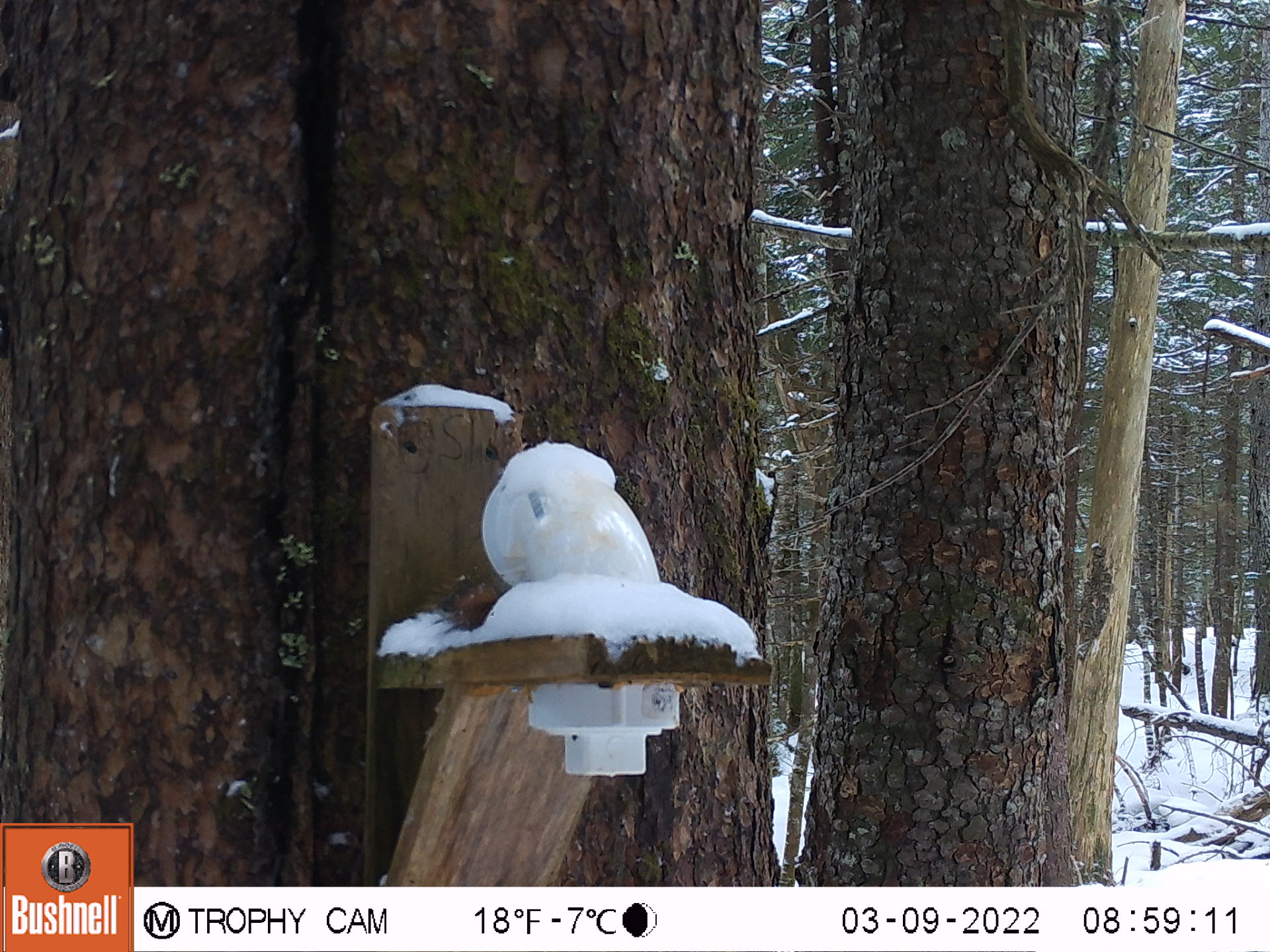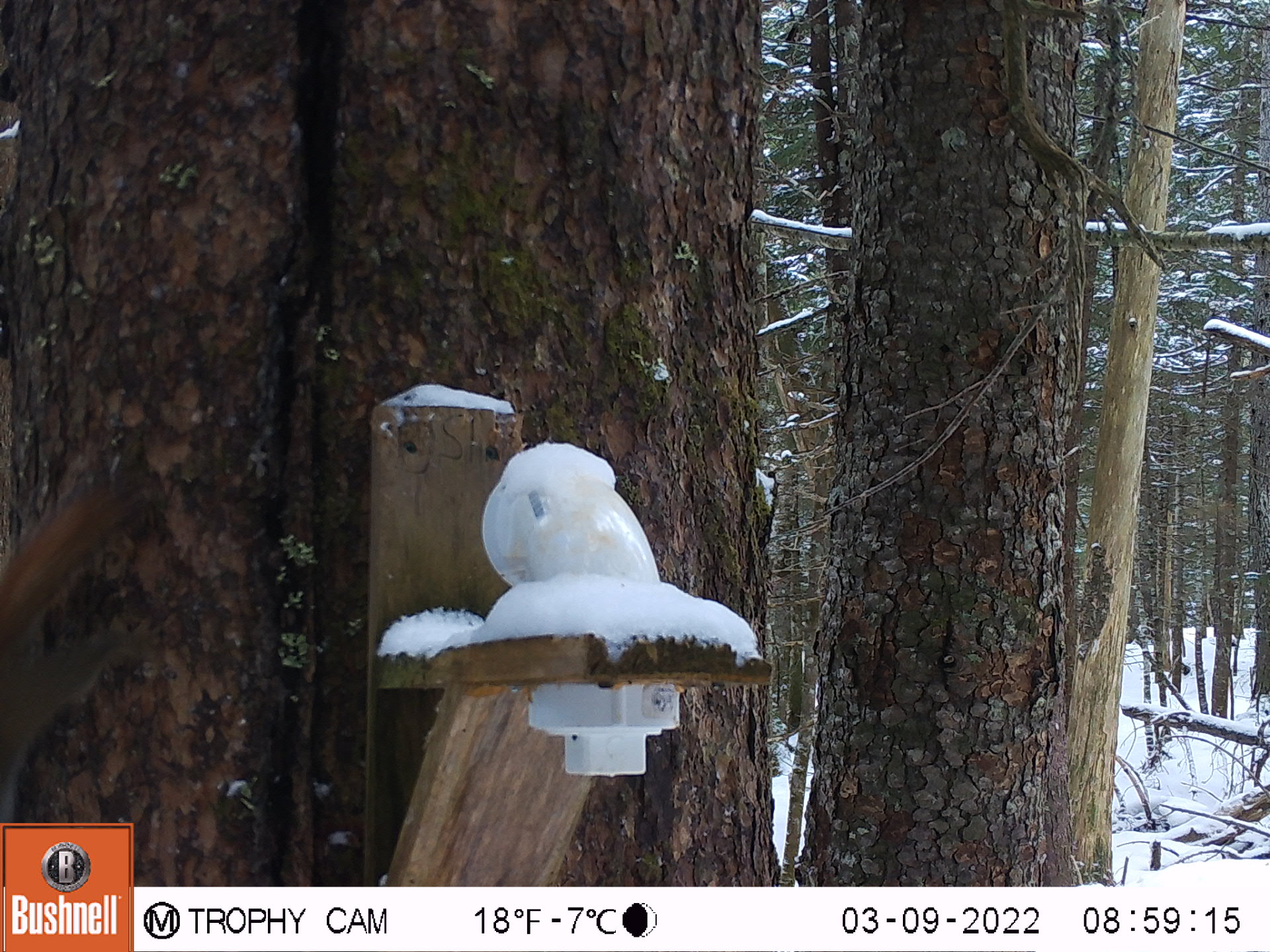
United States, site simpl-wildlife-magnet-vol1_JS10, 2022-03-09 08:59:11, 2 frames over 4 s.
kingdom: Animalia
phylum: Chordata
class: Mammalia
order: Rodentia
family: Sciuridae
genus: Tamiasciurus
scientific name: Tamiasciurus hudsonicus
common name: red squirrel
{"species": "red squirrel (Tamiasciurus hudsonicus)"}